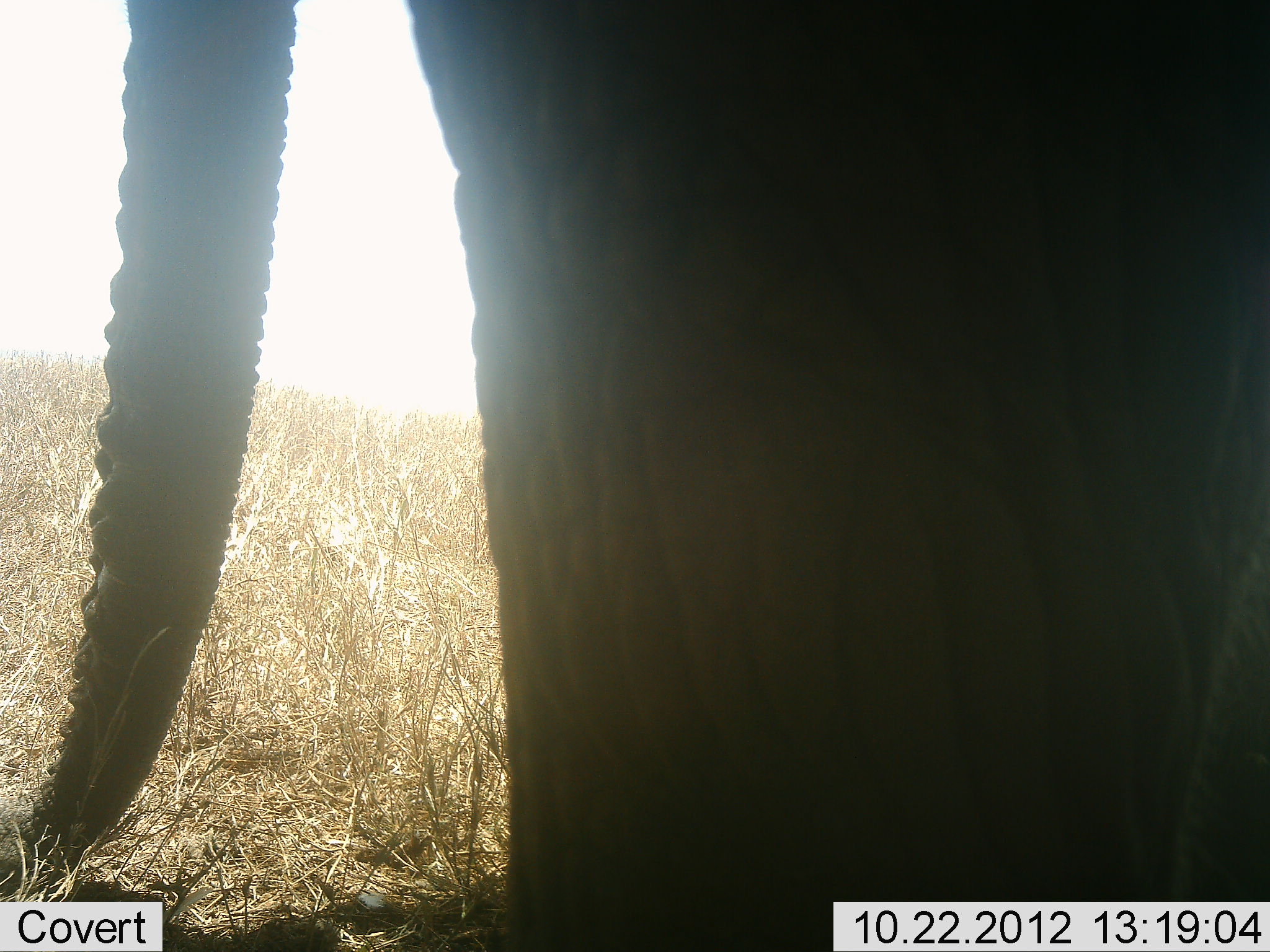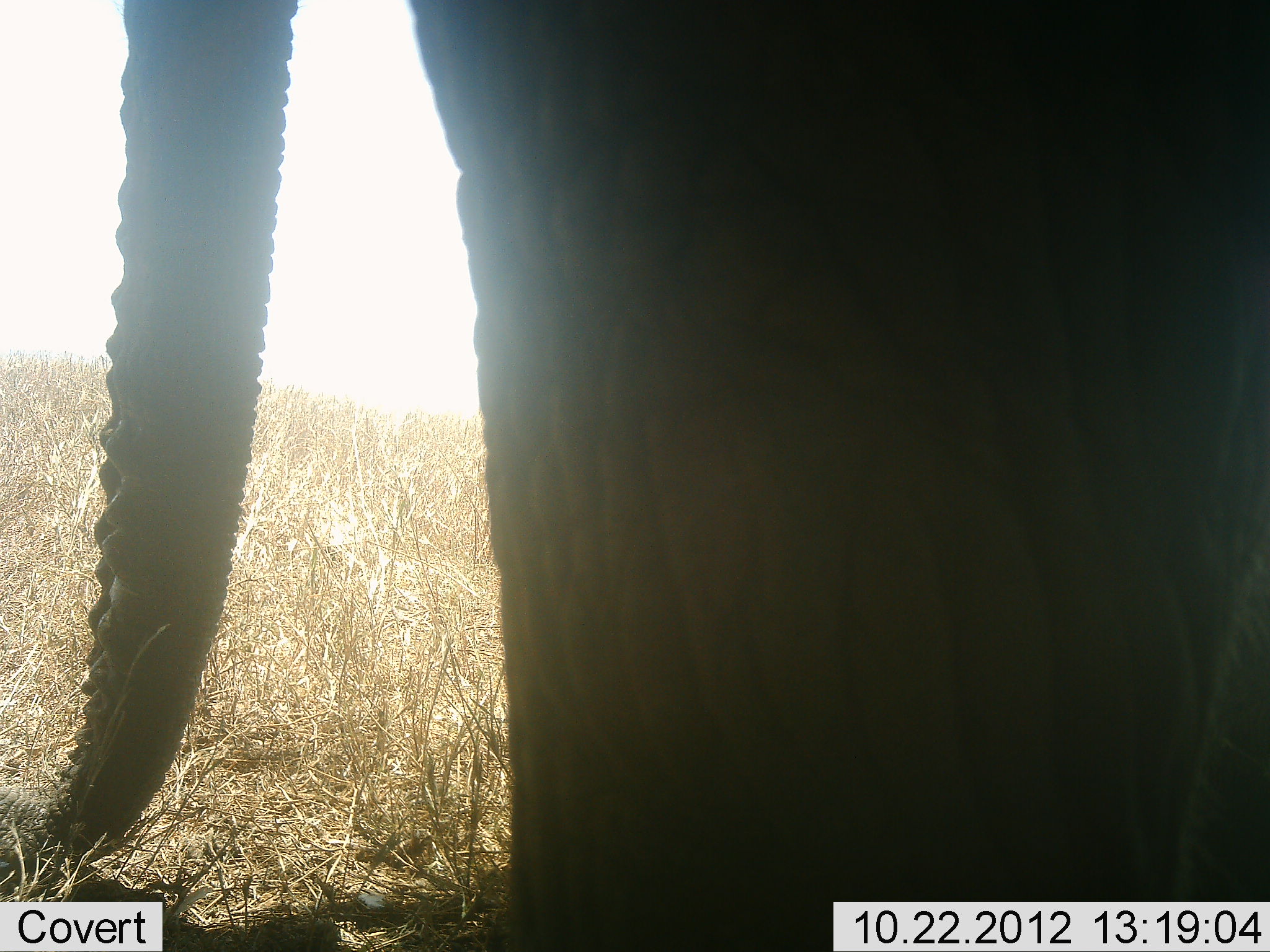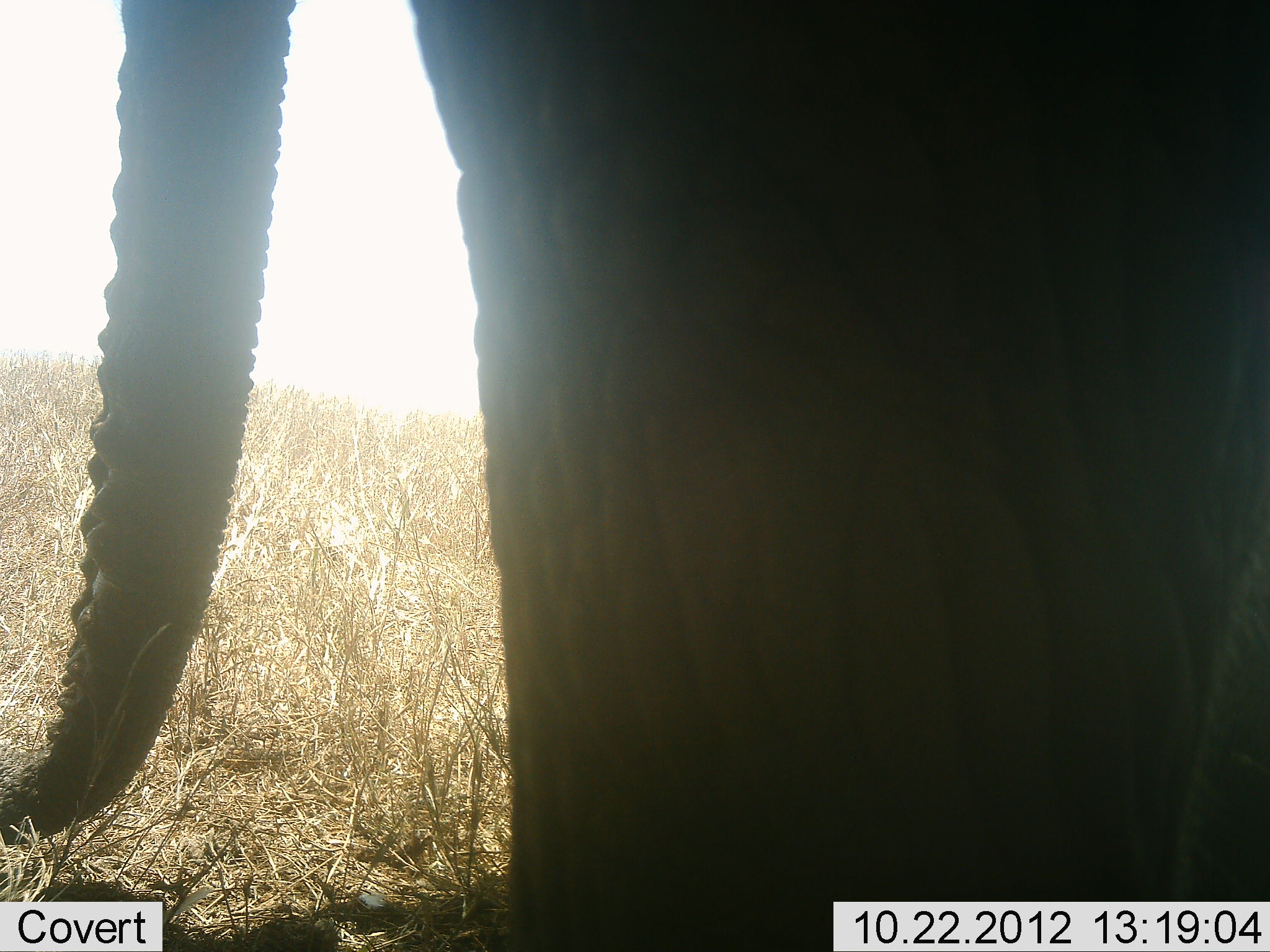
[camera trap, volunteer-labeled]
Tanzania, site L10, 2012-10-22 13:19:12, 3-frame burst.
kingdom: Animalia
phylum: Chordata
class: Mammalia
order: Proboscidea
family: Elephantidae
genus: Loxodonta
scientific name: Loxodonta africana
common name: african bush elephant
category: elephant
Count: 1.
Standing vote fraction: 100%.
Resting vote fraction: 0%.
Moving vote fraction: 0%.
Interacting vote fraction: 0%.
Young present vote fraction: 0%.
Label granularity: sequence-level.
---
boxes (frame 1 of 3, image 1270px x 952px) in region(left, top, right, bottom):
animal: region(1, 1, 1269, 952)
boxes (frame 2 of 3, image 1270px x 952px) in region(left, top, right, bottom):
animal: region(0, 0, 1270, 952)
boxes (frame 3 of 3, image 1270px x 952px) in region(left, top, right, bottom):
animal: region(0, 0, 1270, 952)